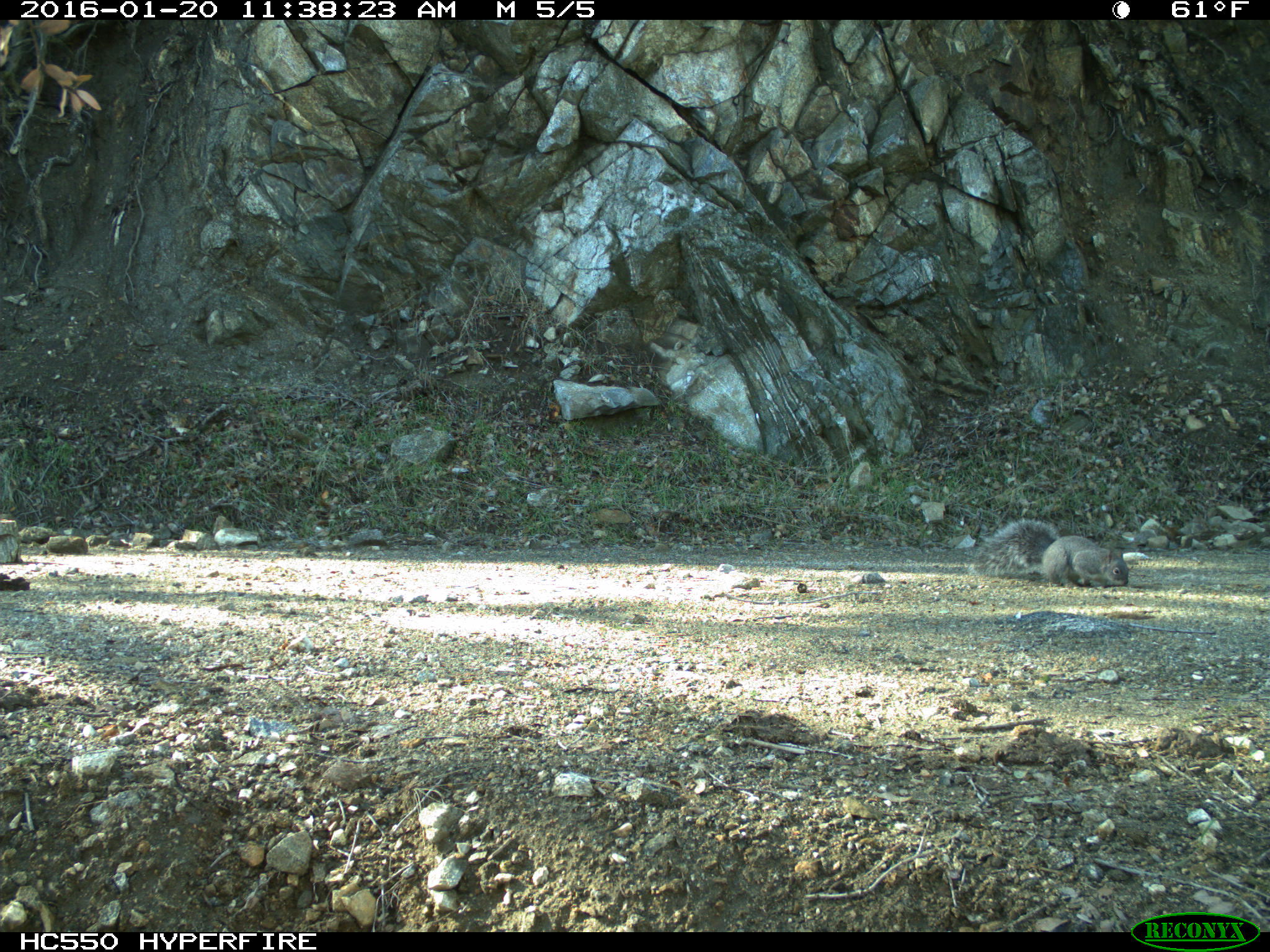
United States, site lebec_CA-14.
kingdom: Animalia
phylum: Chordata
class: Mammalia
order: Rodentia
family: Sciuridae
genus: Sciurus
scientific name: Sciurus carolinensis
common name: eastern gray squirrel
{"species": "Sciurus carolinensis (eastern gray squirrel)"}